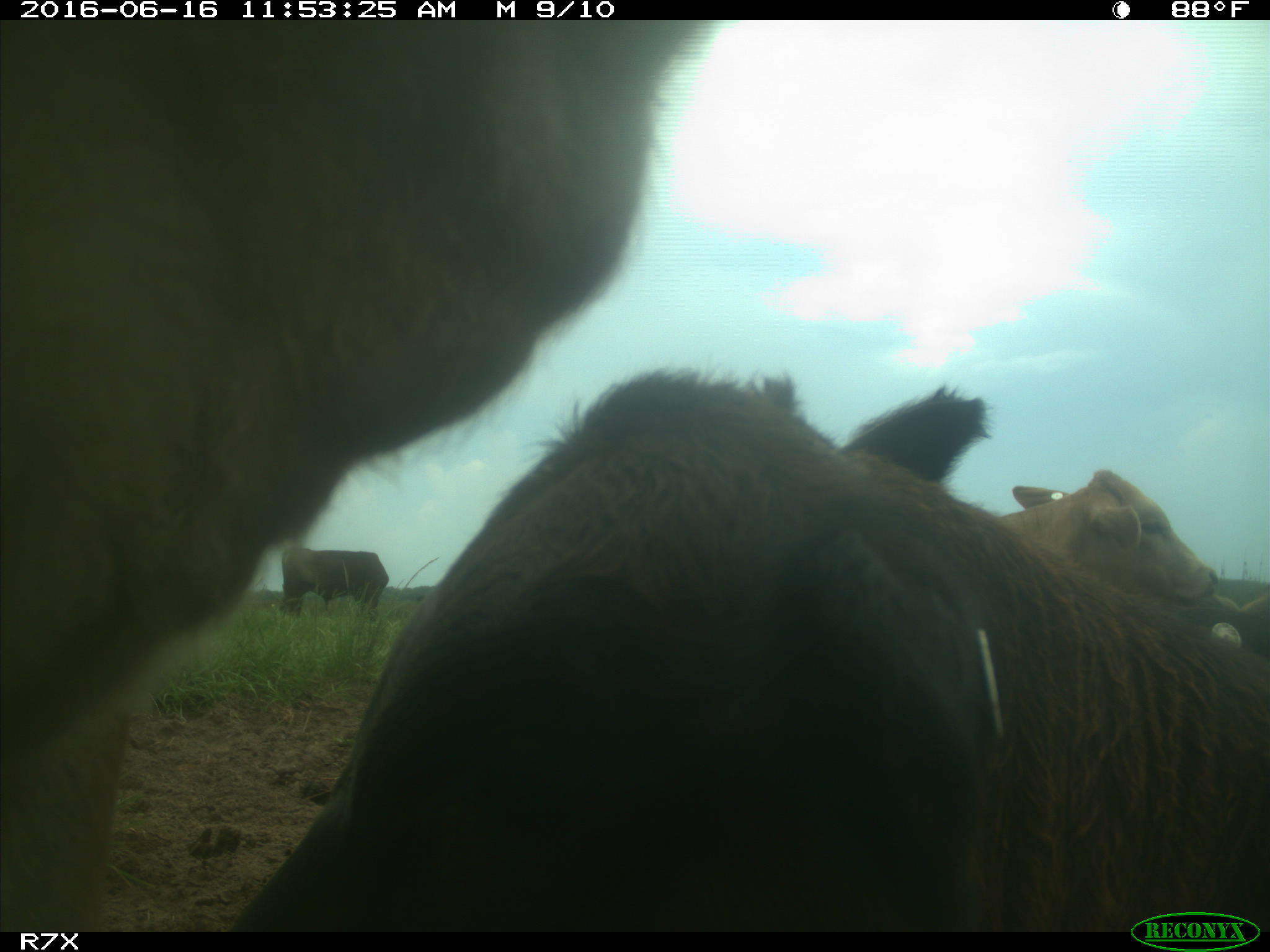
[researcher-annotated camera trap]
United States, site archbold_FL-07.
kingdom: Animalia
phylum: Chordata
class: Mammalia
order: Artiodactyla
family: Bovidae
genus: Bos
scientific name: Bos taurus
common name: domestic cow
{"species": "Bos taurus (domestic cow)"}